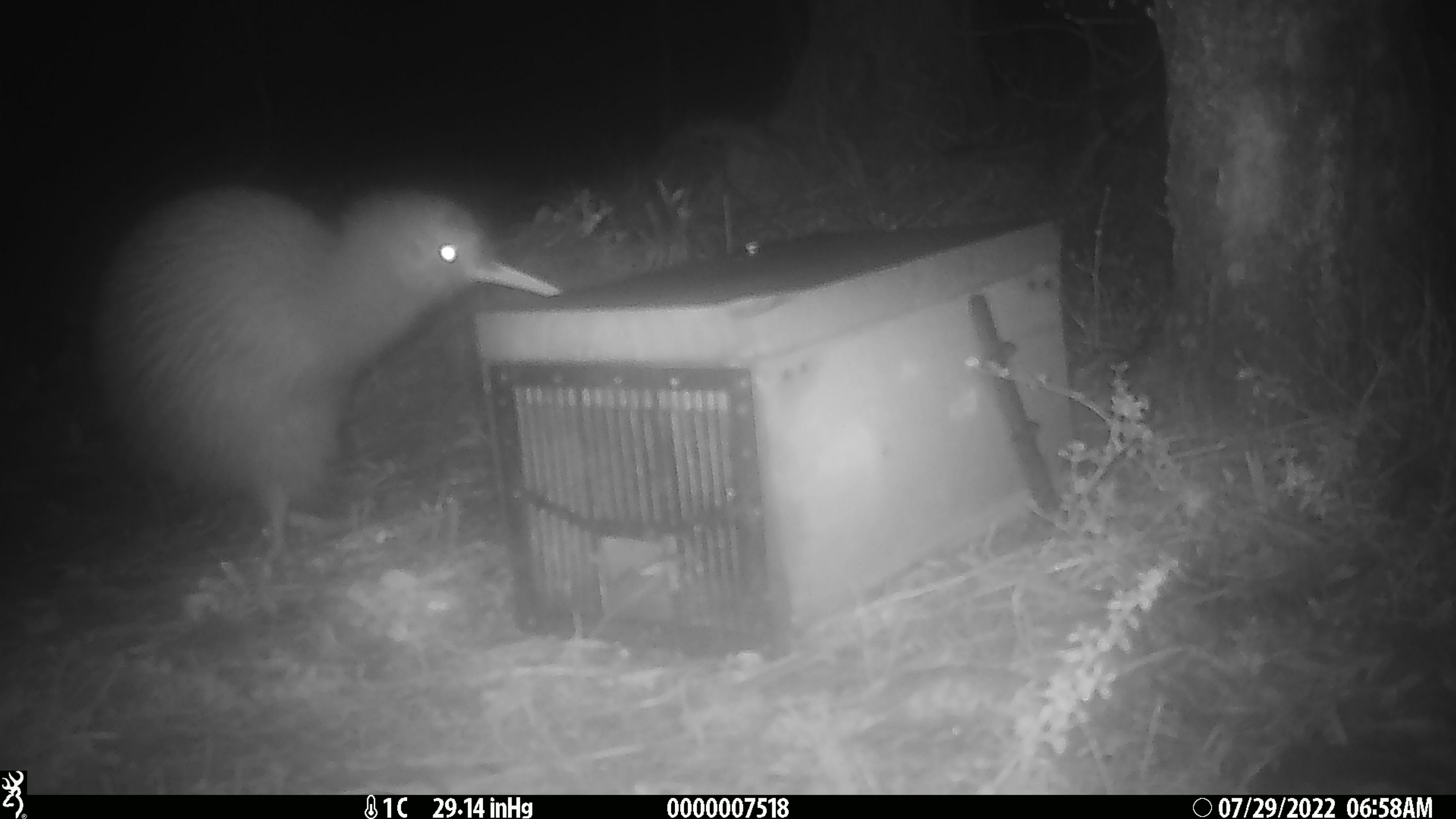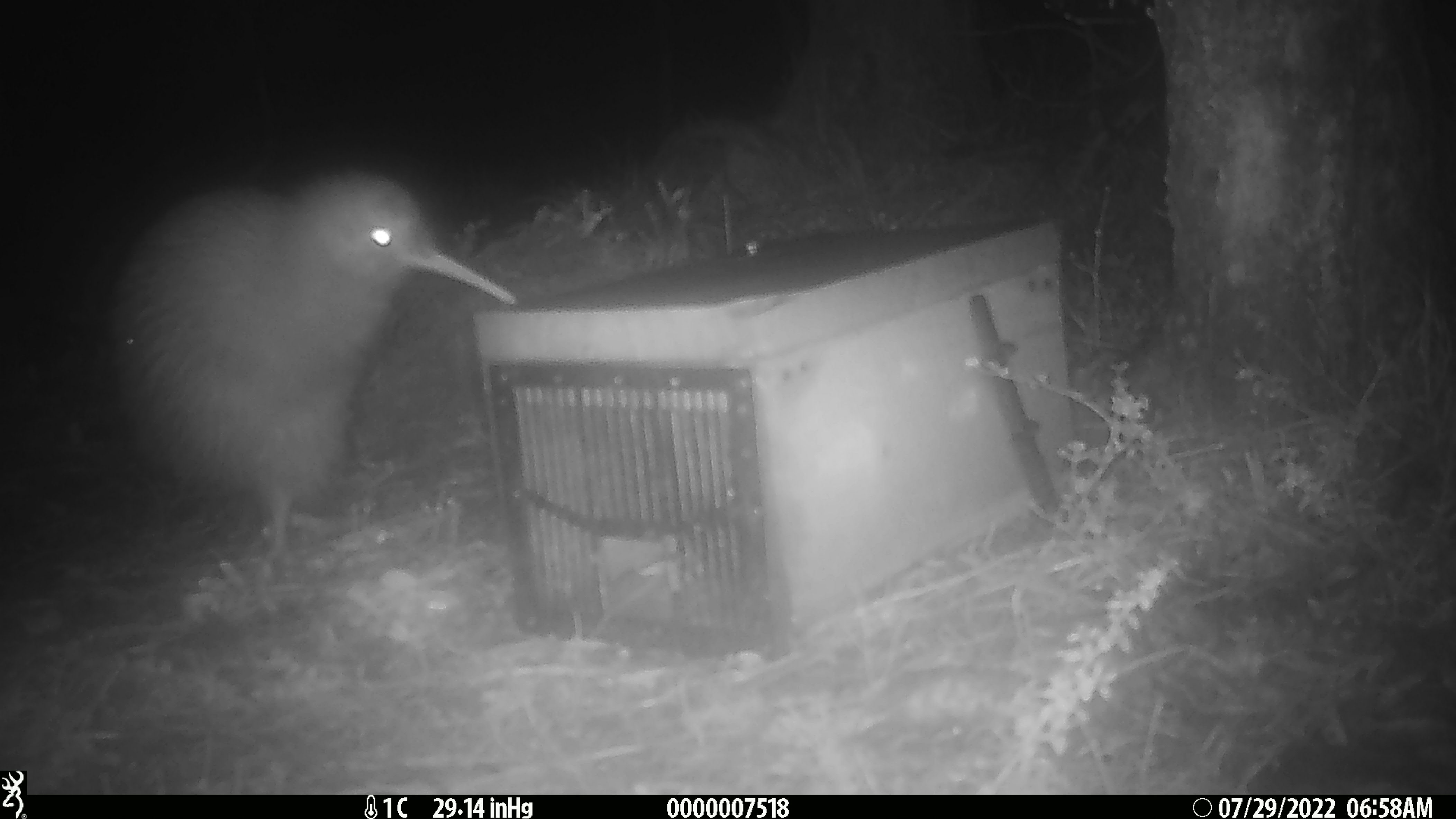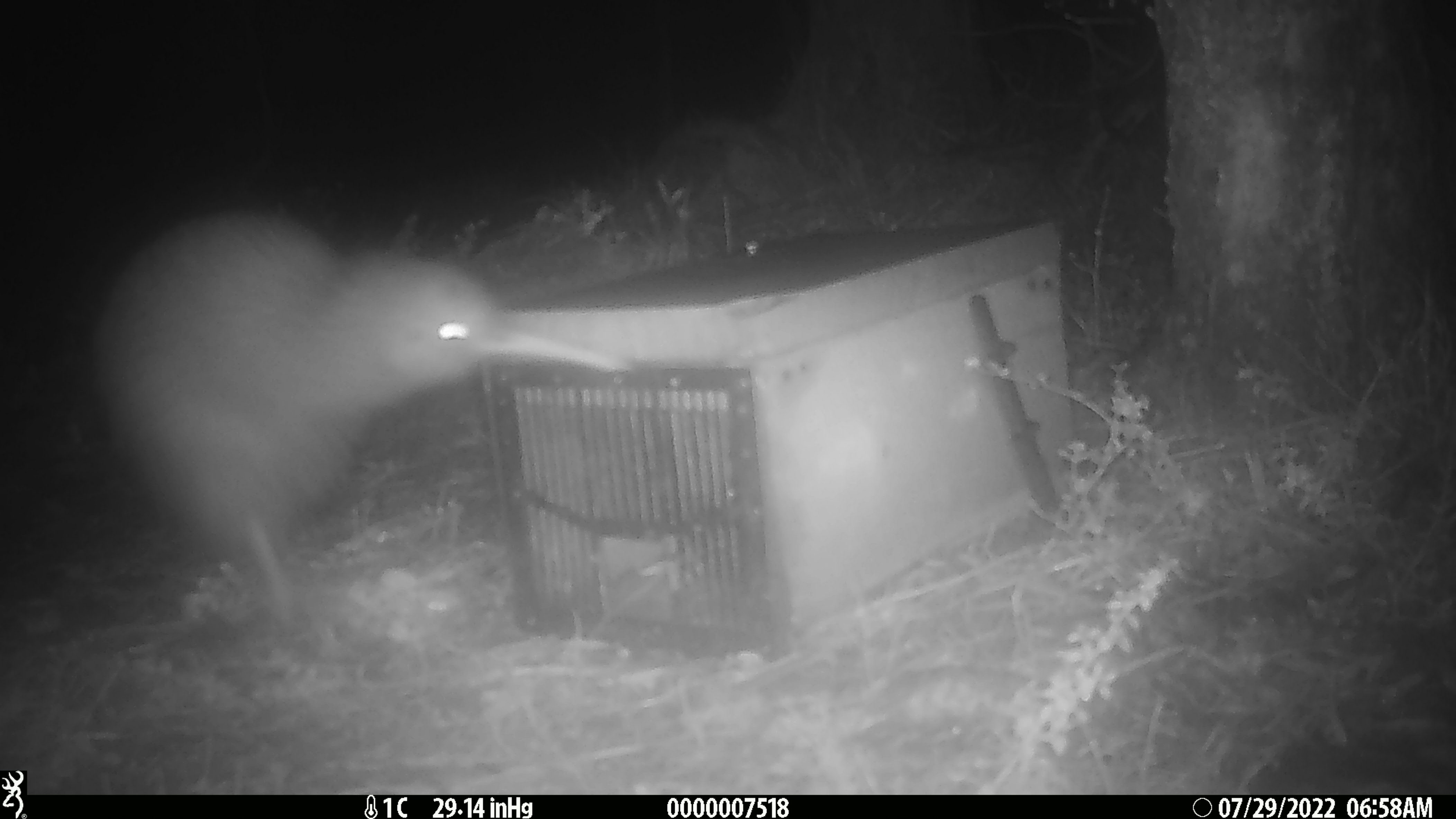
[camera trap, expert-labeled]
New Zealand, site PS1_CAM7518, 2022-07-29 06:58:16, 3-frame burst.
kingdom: Animalia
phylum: Chordata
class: Aves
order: Apterygiformes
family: Apterygidae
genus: Apteryx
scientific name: Apteryx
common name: kiwi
Kiwi (Apteryx).